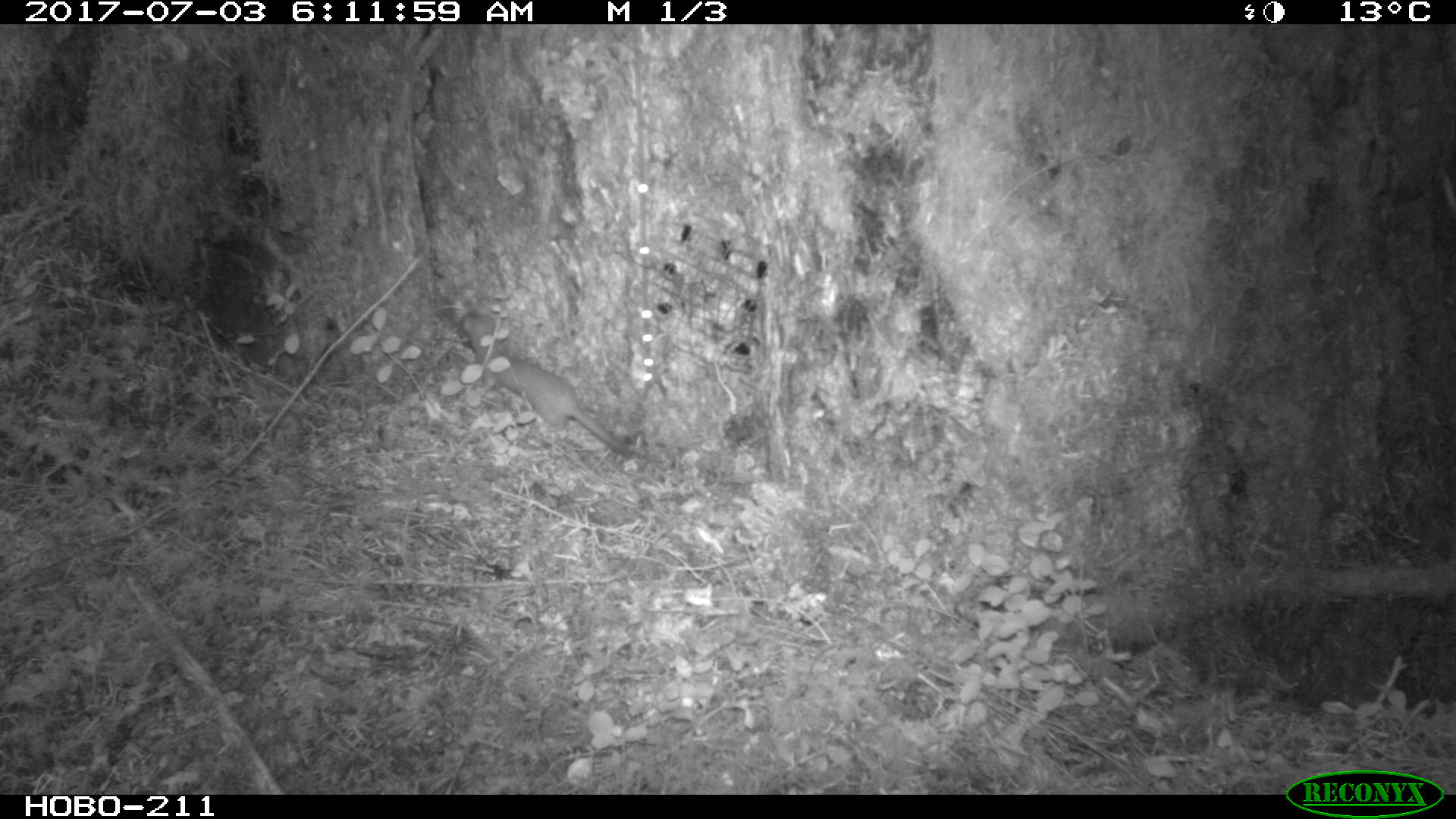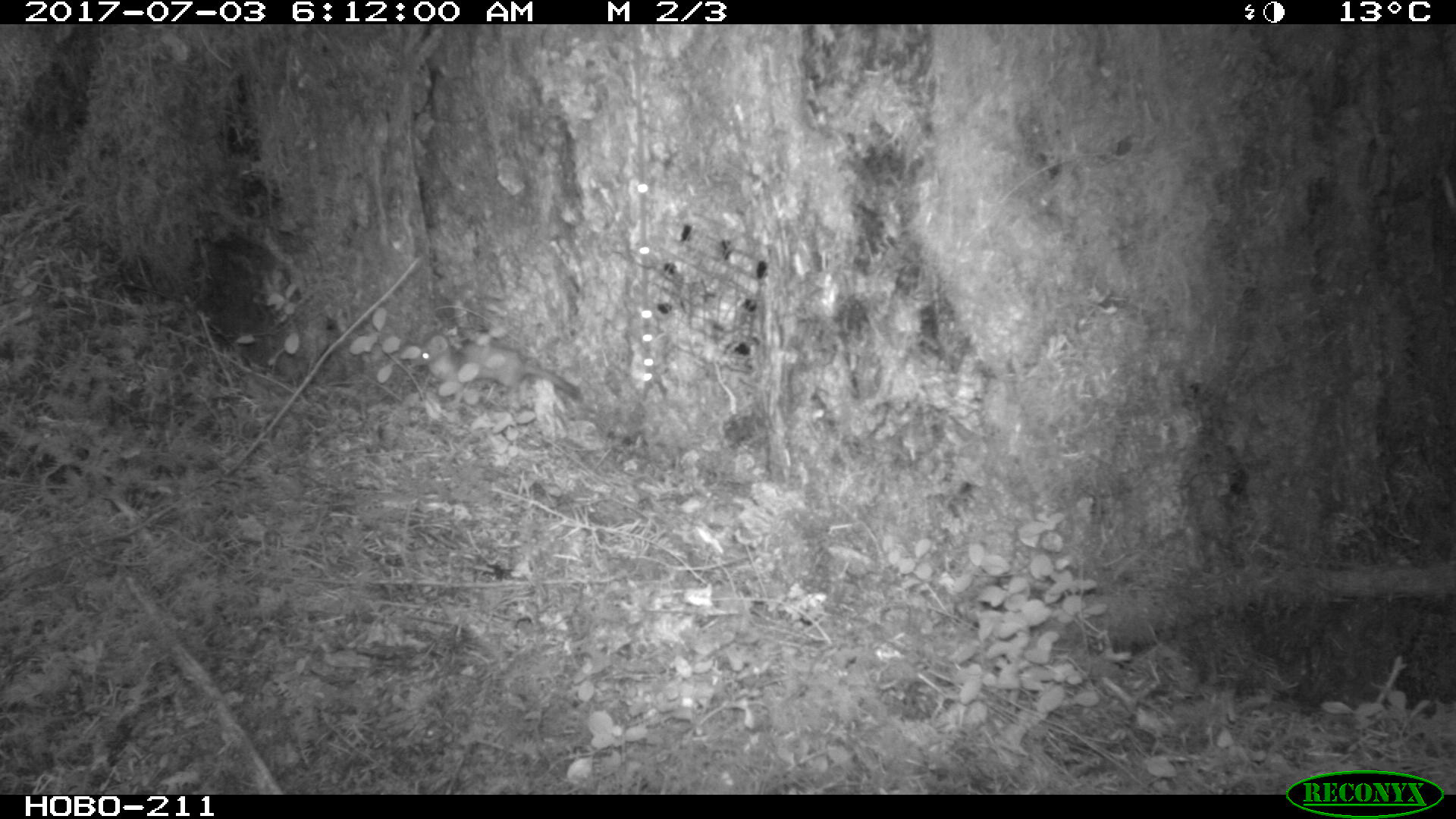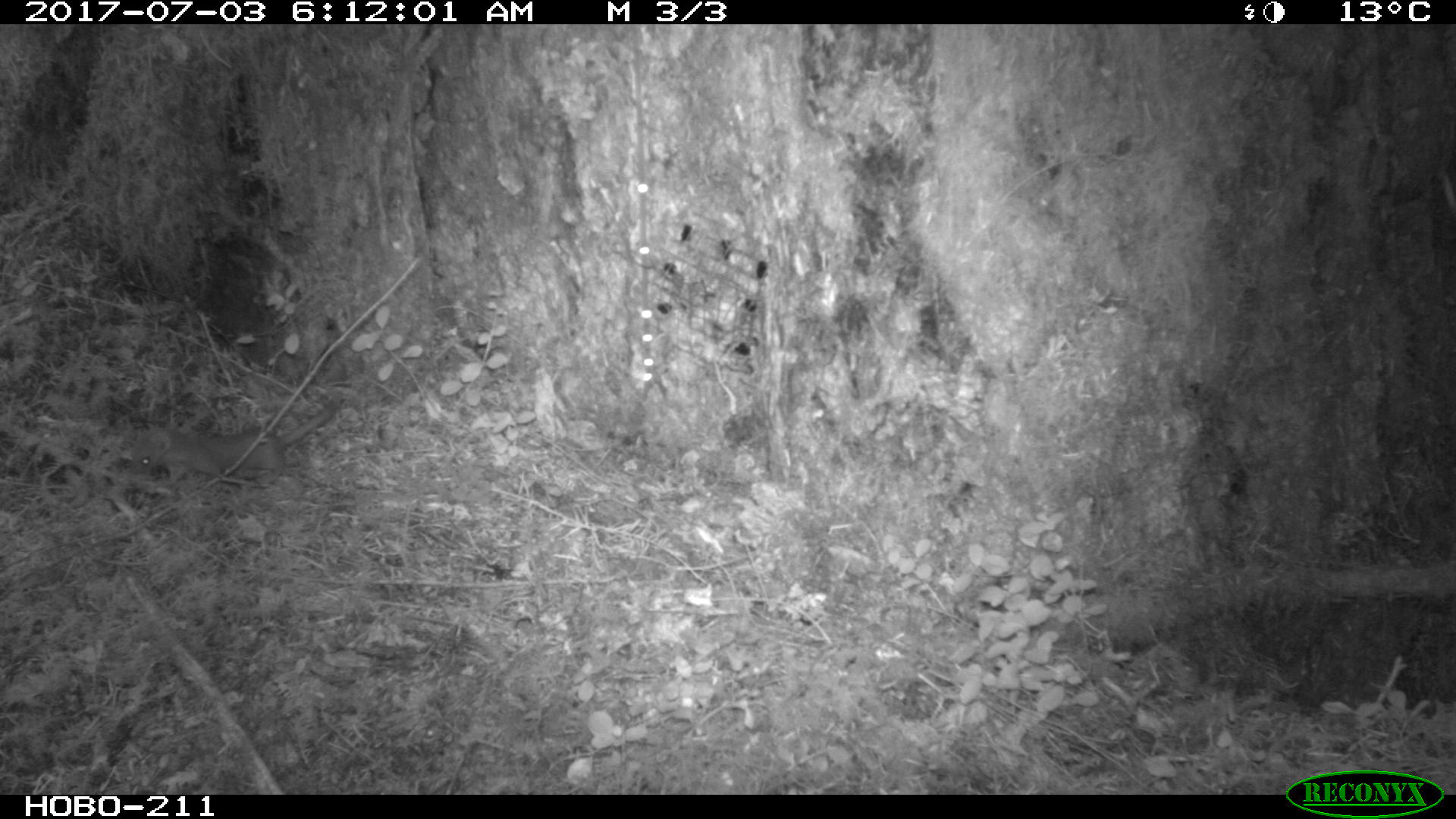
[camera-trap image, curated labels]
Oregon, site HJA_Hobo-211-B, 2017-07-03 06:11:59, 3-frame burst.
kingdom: Animalia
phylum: Chordata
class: Mammalia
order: Carnivora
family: Mustelidae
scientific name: Mustelidae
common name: weasel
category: weasel family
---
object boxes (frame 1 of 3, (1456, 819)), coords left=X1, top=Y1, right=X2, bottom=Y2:
weasel family: left=441, top=290, right=659, bottom=483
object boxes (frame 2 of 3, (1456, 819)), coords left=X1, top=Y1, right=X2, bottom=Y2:
weasel family: left=403, top=317, right=597, bottom=416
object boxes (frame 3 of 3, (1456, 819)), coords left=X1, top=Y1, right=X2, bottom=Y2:
weasel family: left=98, top=406, right=342, bottom=495